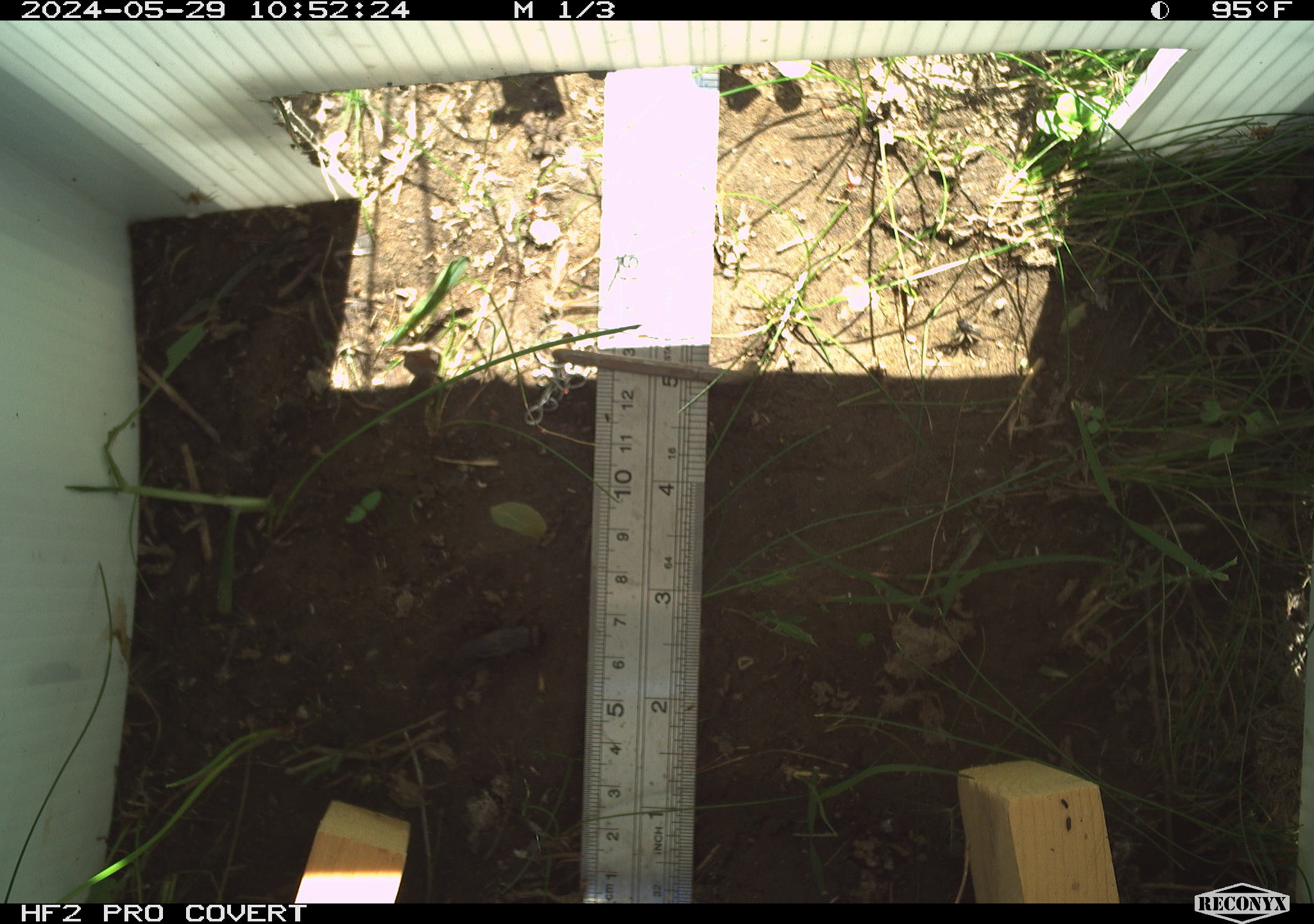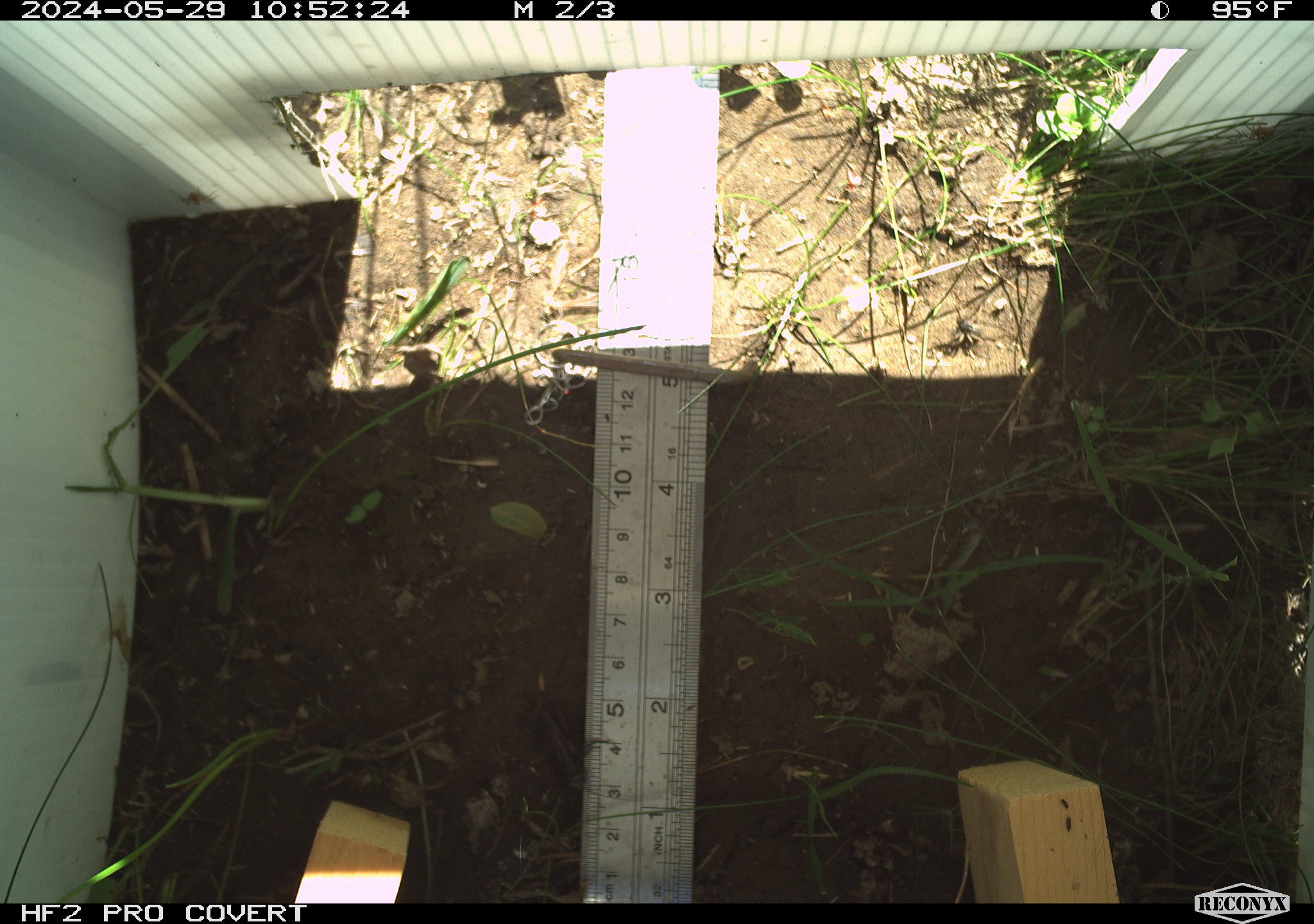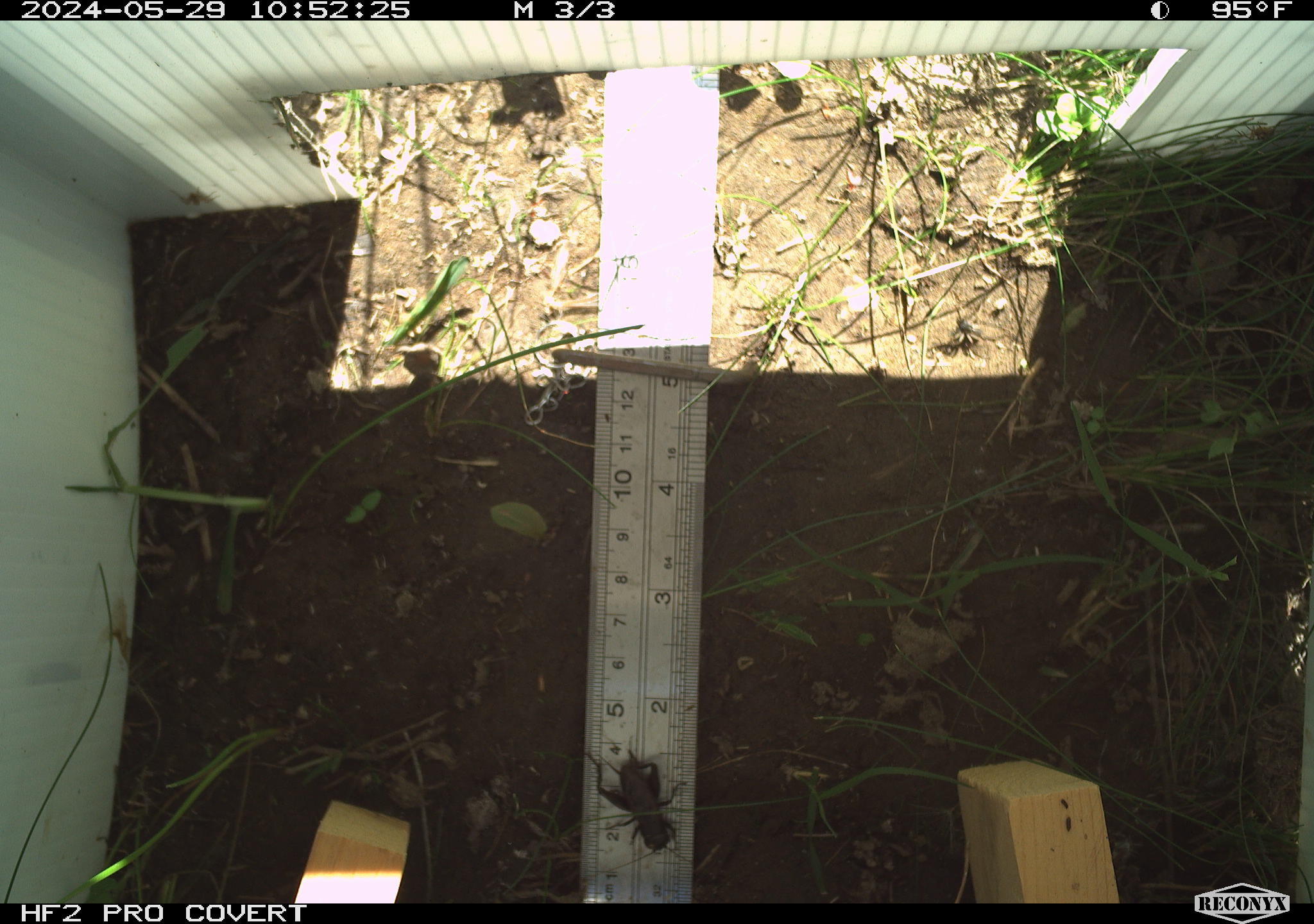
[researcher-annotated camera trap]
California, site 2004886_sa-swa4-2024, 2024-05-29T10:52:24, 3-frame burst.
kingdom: Animalia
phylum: Arthropoda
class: Insecta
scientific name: Insecta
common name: insect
Insect (Insecta).